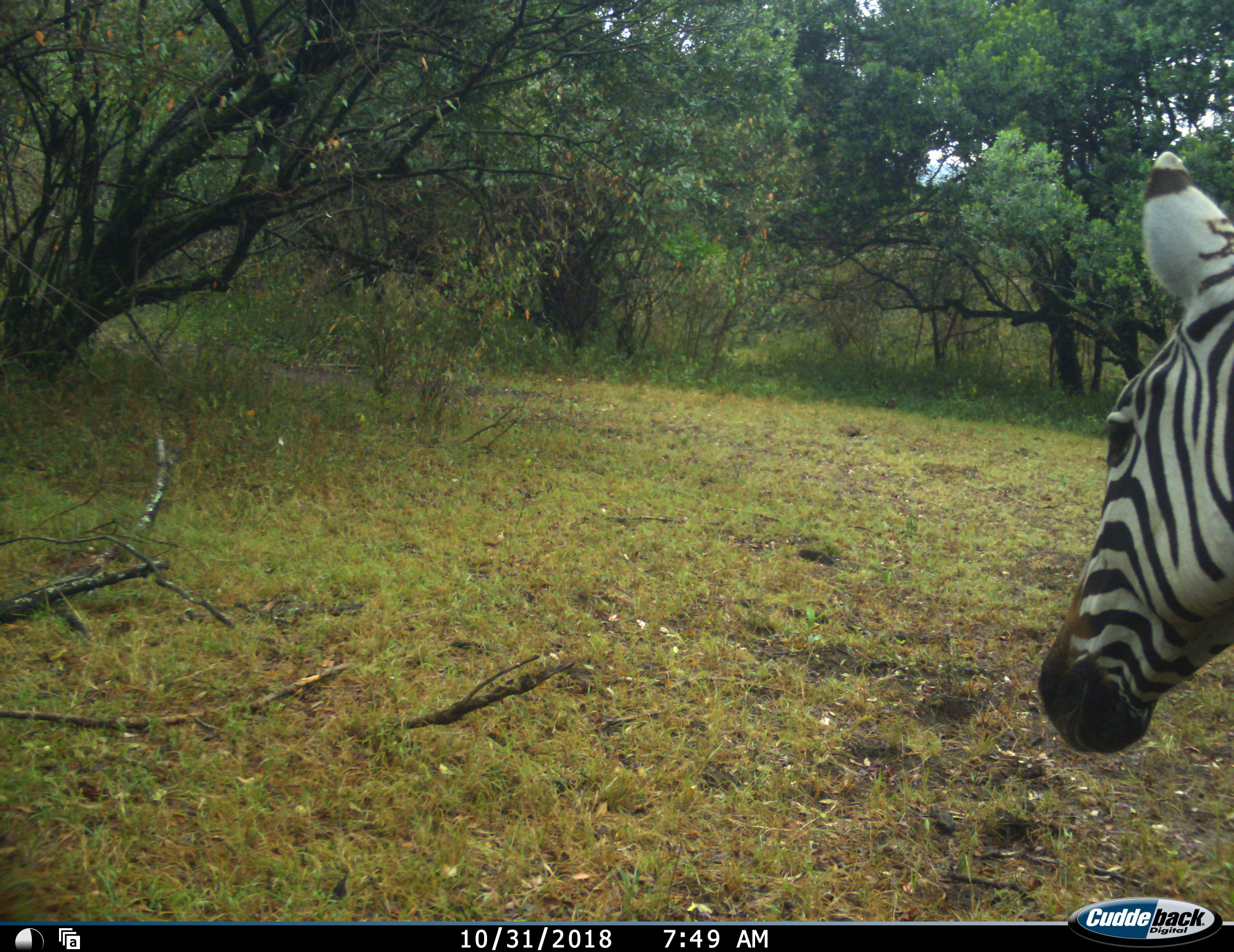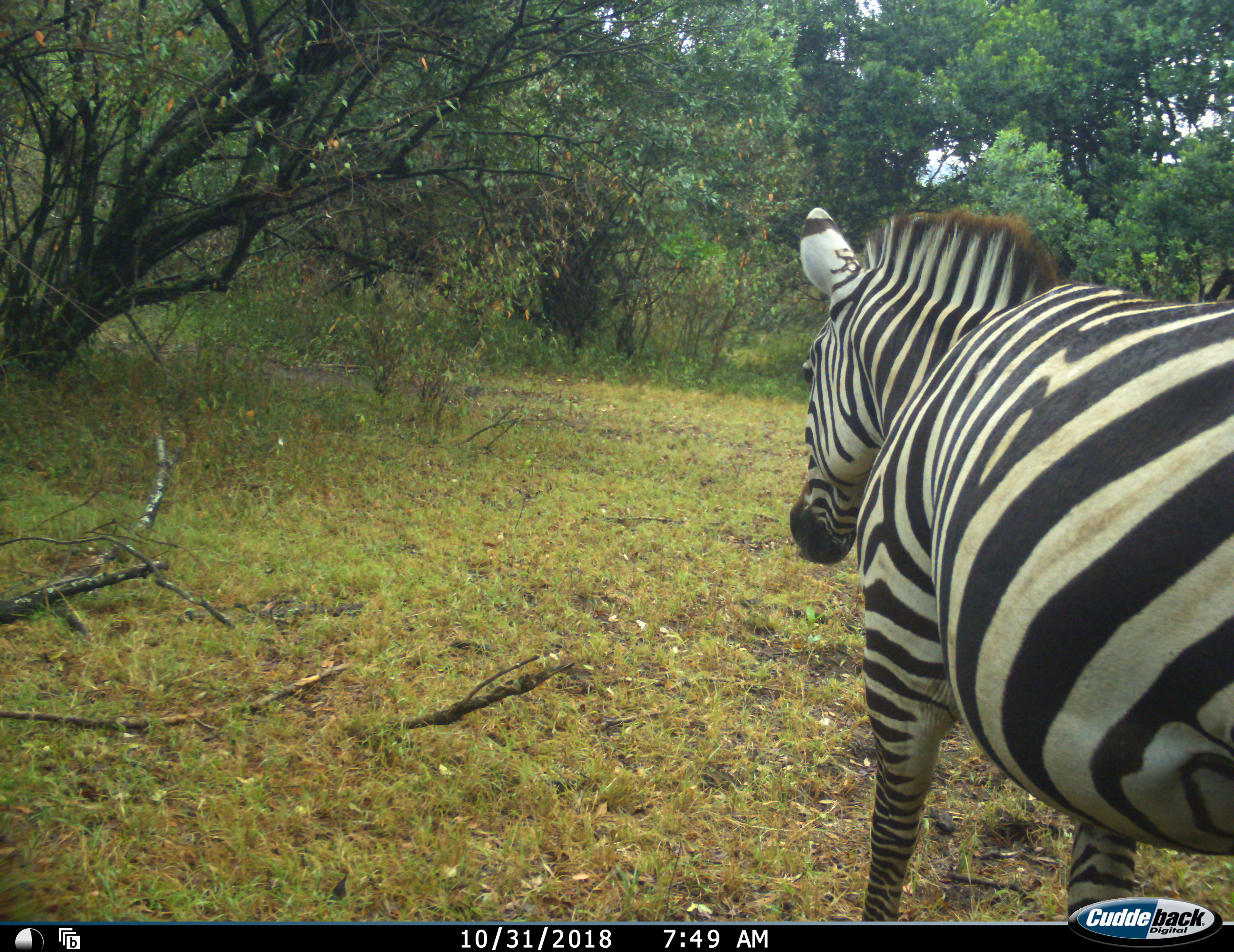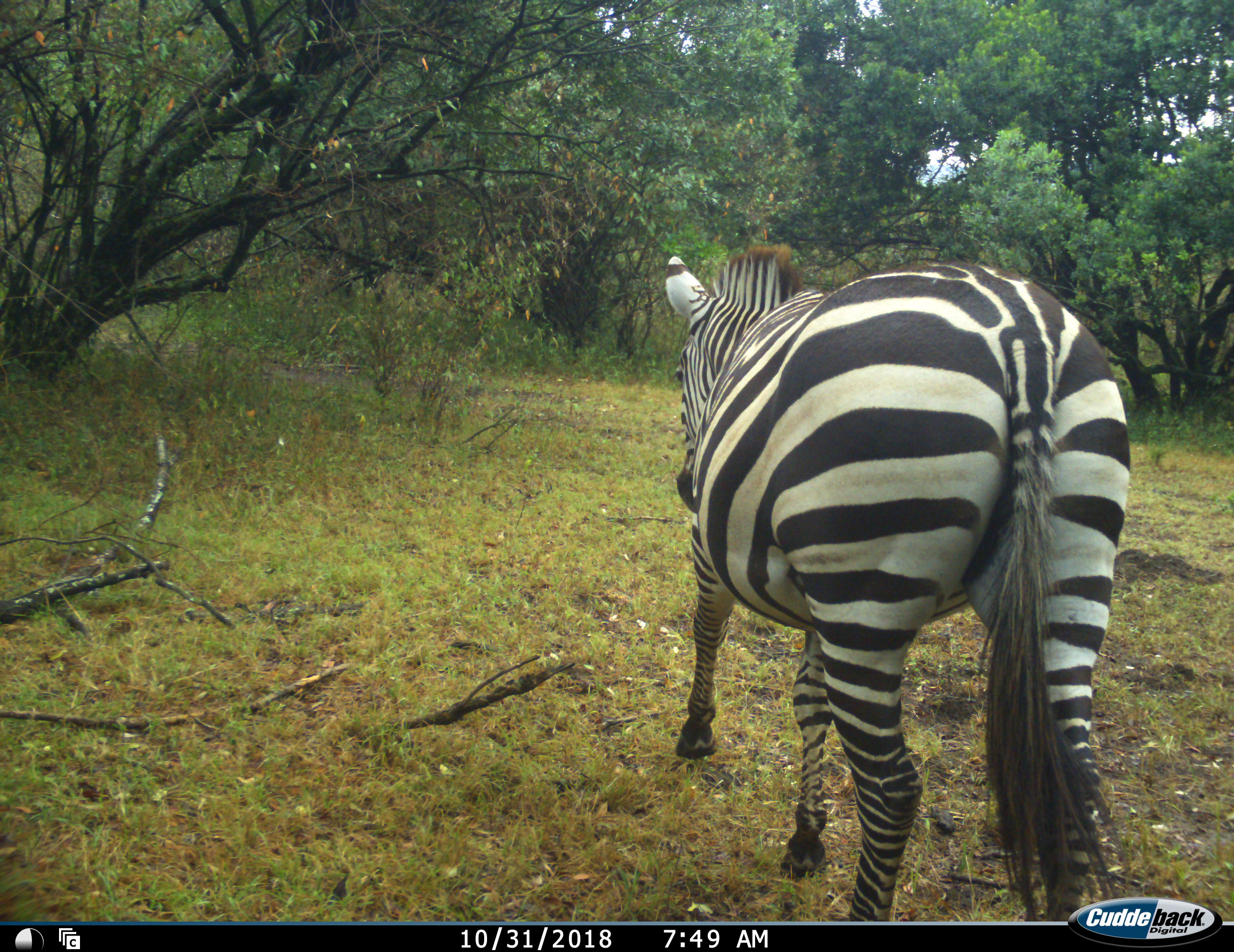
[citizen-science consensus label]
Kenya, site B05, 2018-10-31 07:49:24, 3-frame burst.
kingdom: Animalia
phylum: Chordata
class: Mammalia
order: Perissodactyla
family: Equidae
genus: Equus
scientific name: Equus quagga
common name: plains zebra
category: zebra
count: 1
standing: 10%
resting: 0%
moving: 100%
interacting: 0%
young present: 0%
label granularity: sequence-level